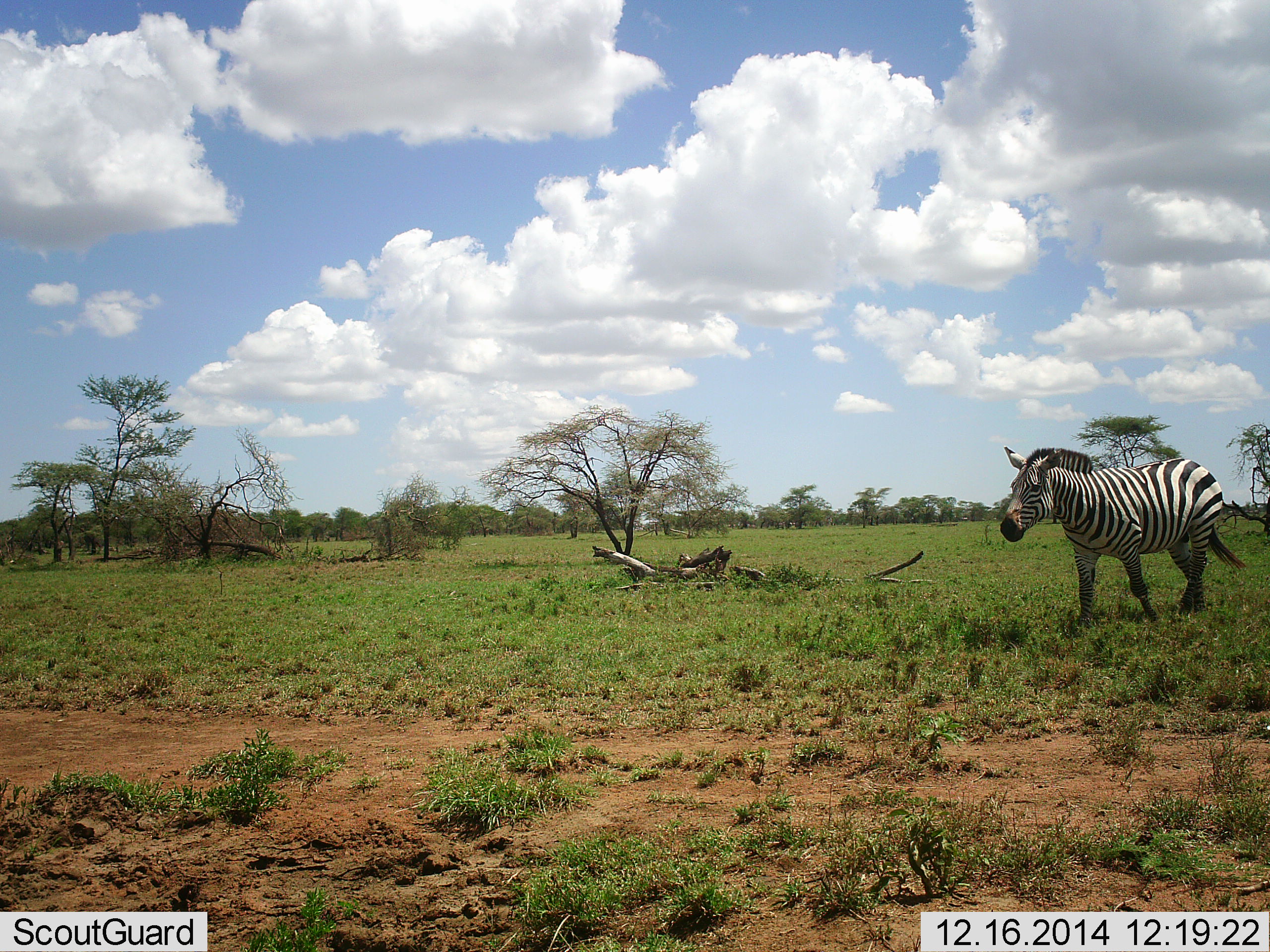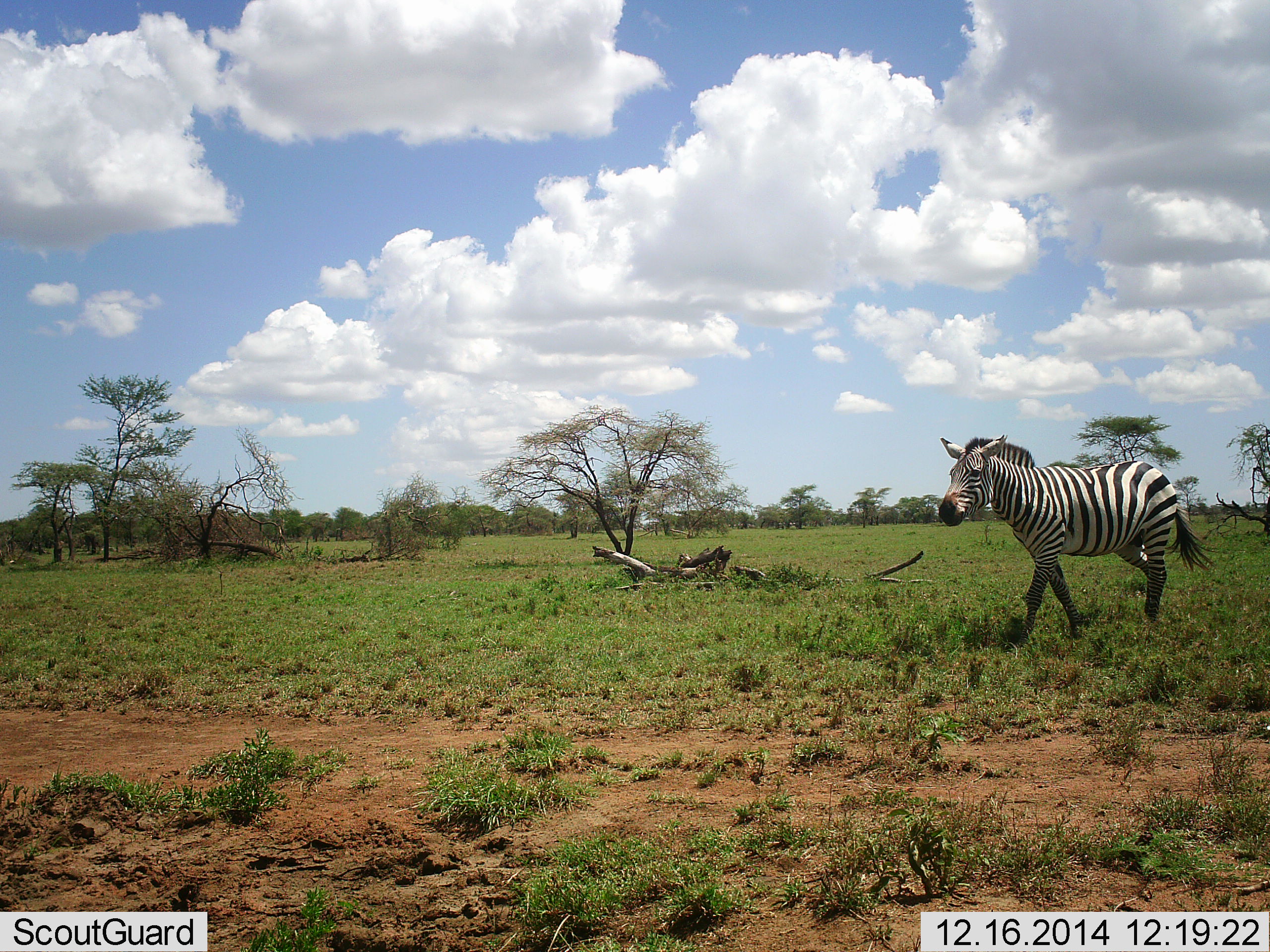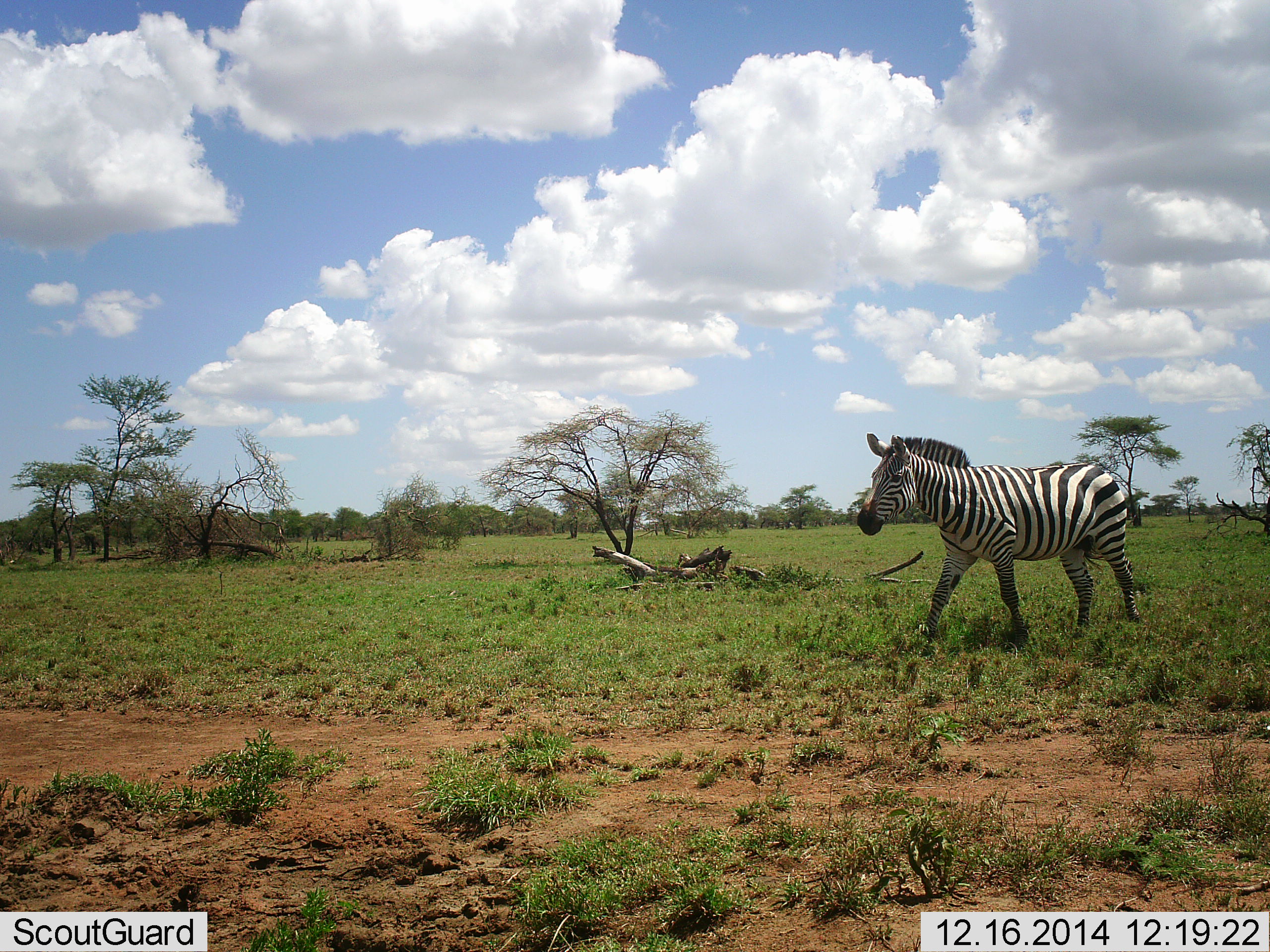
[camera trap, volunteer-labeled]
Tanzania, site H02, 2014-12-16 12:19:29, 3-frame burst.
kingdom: Animalia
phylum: Chordata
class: Mammalia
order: Perissodactyla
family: Equidae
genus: Equus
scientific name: Equus quagga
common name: plains zebra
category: zebra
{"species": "zebra (plains zebra) (Equus quagga)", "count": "1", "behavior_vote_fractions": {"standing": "0%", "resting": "0%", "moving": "100%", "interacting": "0%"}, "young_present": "0%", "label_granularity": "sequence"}